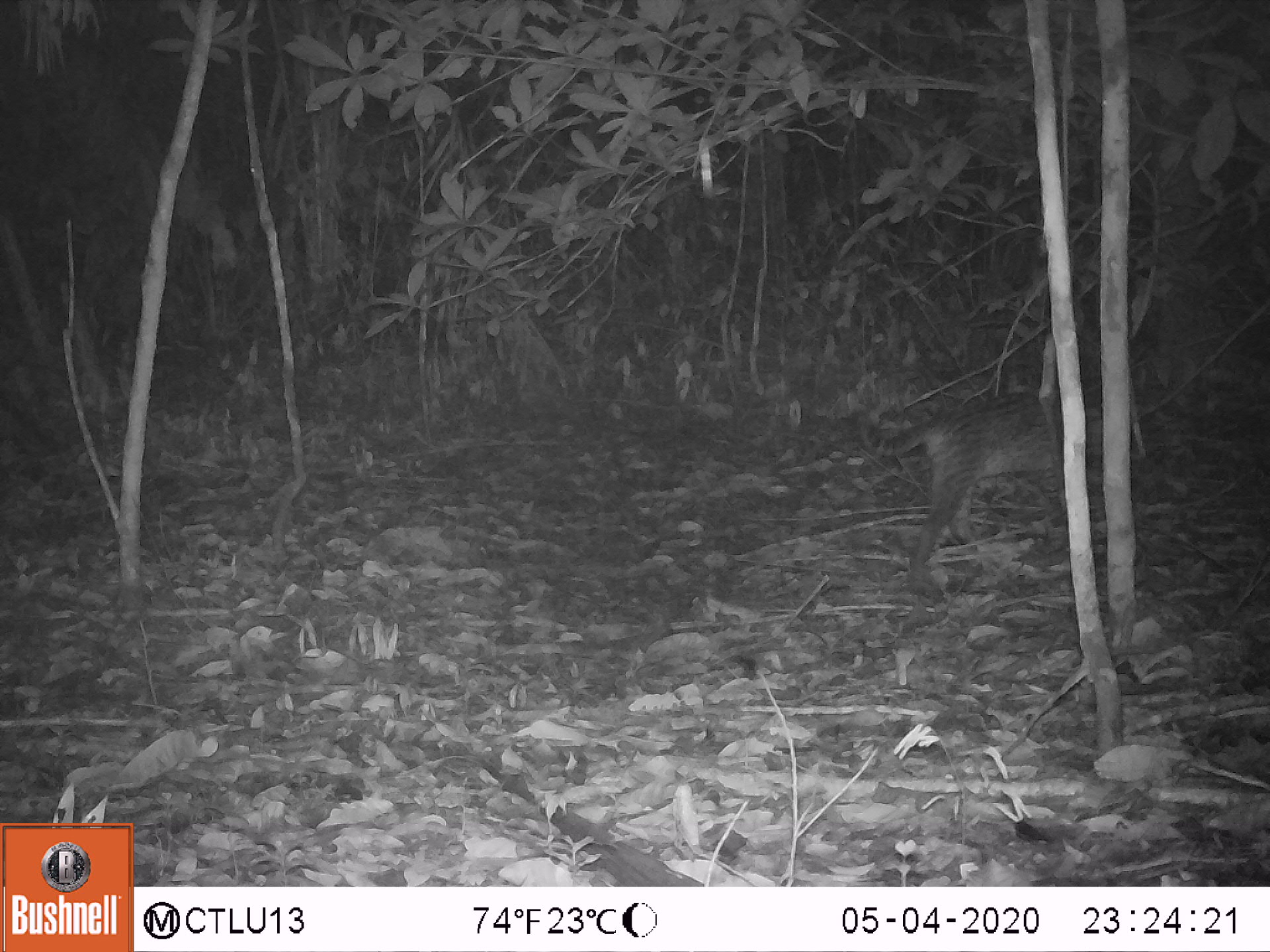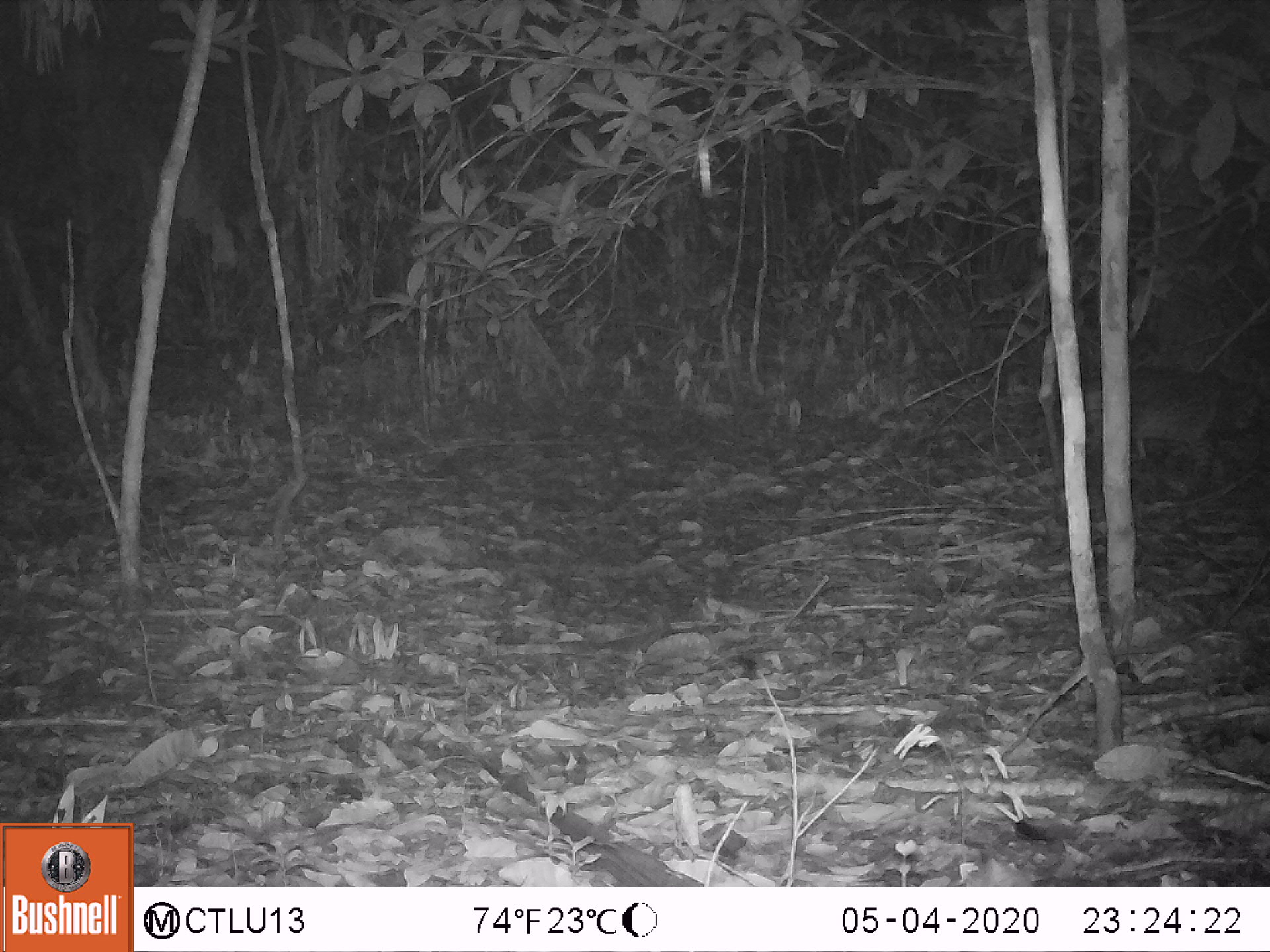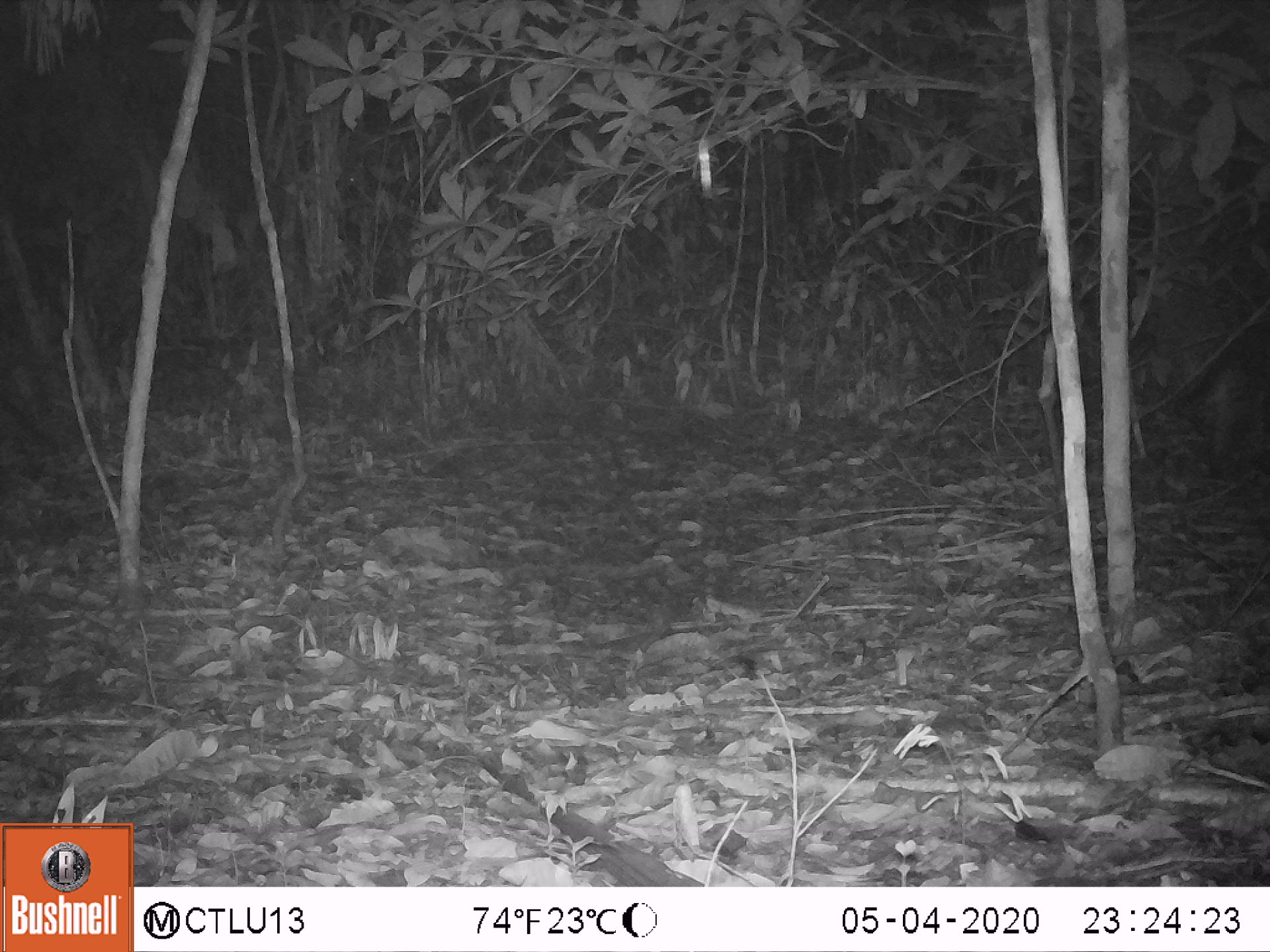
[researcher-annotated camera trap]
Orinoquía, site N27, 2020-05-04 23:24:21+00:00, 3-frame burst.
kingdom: Animalia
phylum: Chordata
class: Mammalia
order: Carnivora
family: Felidae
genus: Leopardus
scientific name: Leopardus pardalis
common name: ocelot